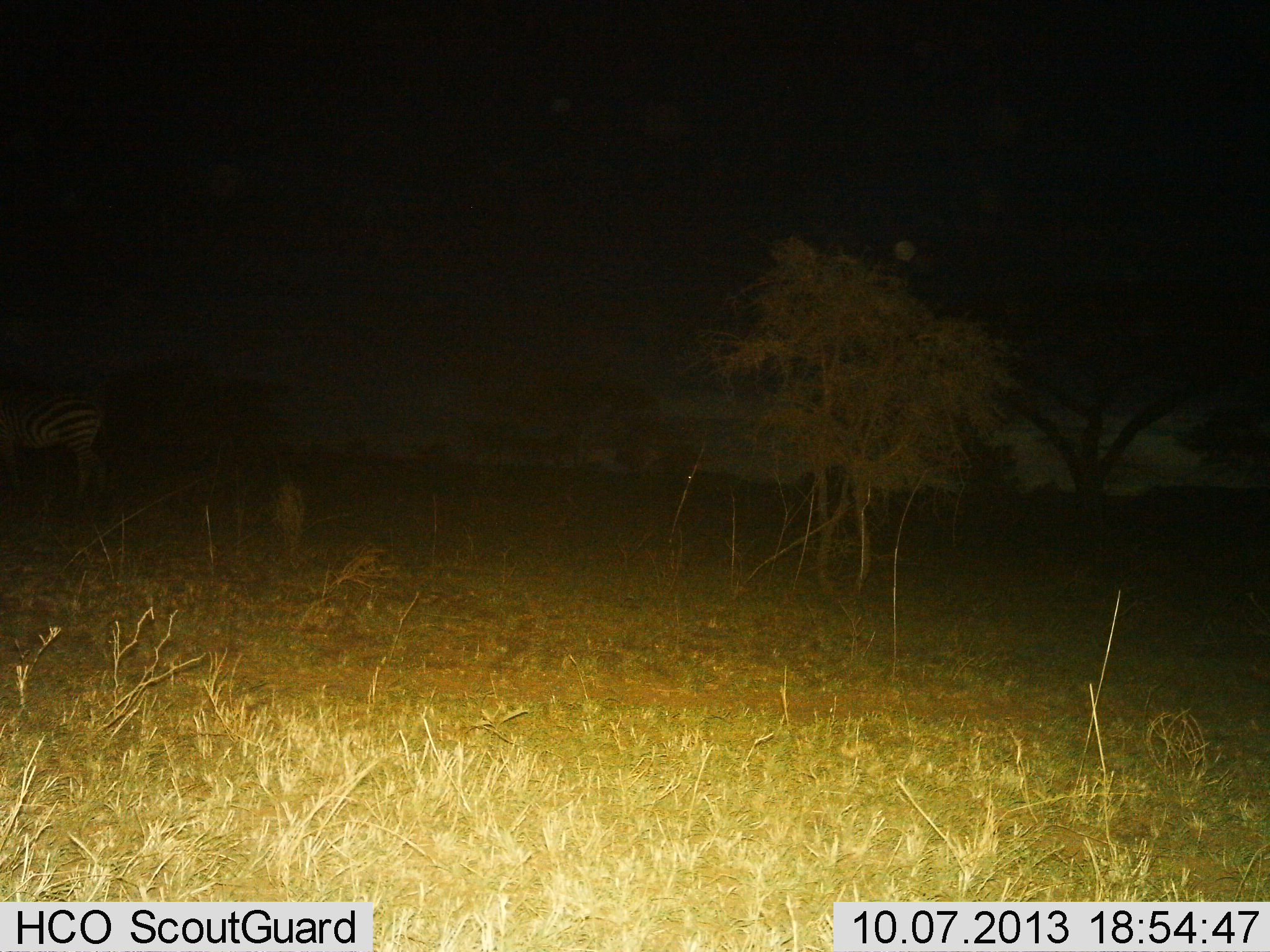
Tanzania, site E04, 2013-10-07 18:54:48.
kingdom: Animalia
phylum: Chordata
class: Mammalia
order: Perissodactyla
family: Equidae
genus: Equus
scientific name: Equus quagga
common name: plains zebra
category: zebra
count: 1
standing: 80%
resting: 0%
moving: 20%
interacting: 0%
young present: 0%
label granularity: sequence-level